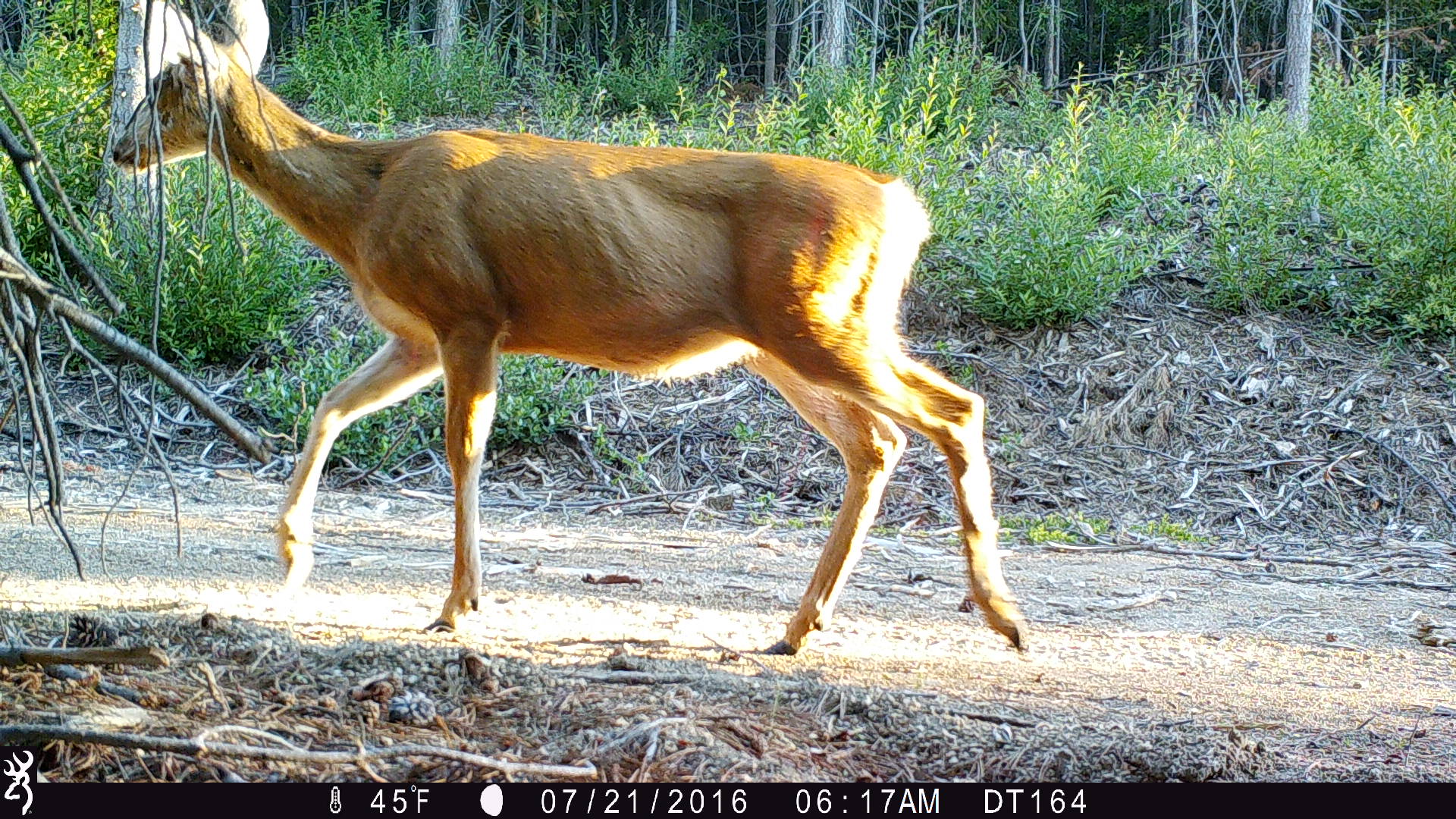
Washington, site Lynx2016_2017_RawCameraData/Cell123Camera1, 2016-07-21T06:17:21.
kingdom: Animalia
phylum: Chordata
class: Mammalia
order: Artiodactyla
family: Cervidae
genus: Odocoileus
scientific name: Odocoileus hemionus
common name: mule deer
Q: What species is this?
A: Odocoileus hemionus (mule deer).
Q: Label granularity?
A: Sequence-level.